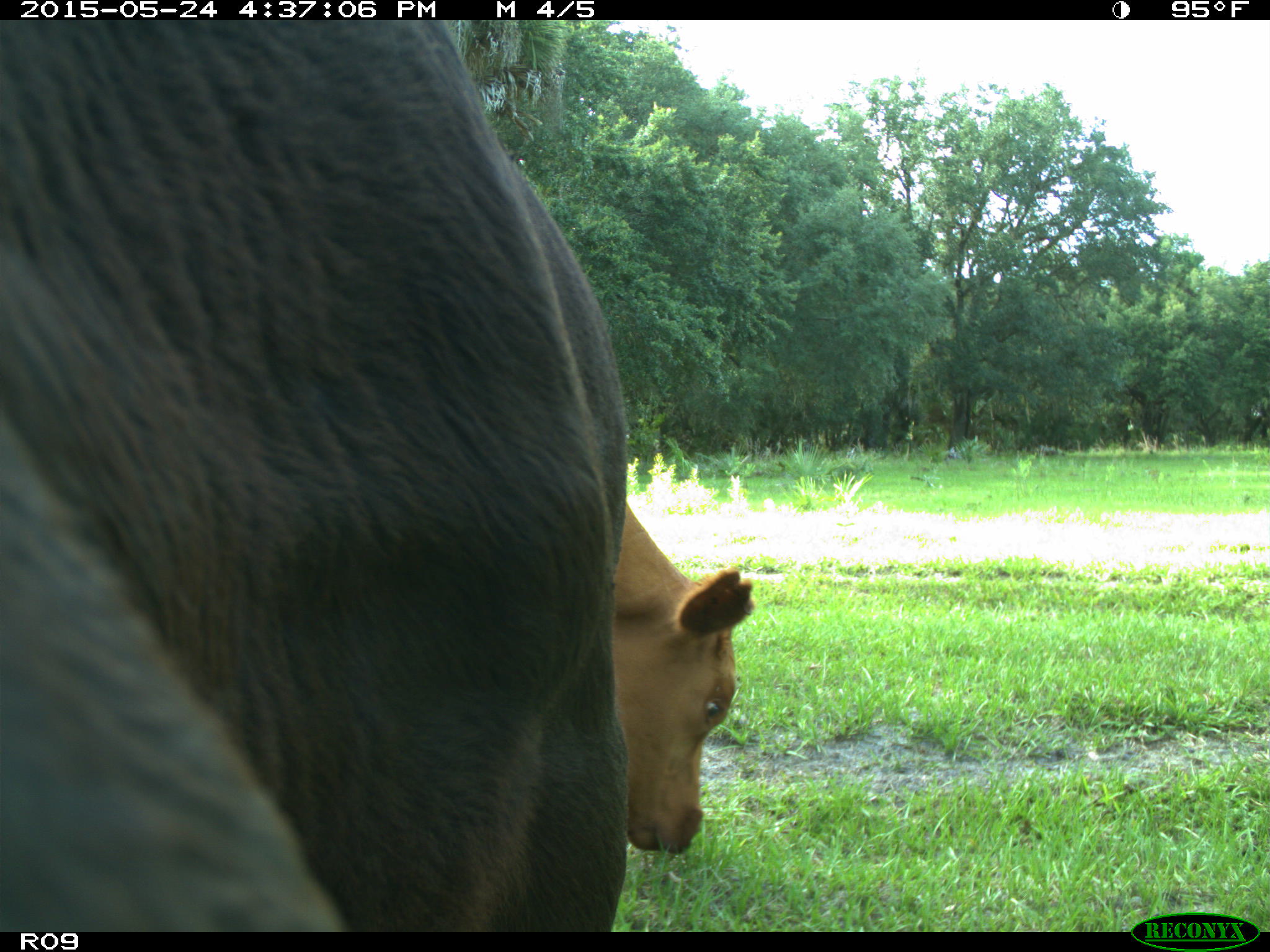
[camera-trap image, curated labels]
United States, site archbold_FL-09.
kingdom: Animalia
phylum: Chordata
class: Mammalia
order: Artiodactyla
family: Bovidae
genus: Bos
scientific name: Bos taurus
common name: domestic cow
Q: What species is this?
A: Bos taurus (domestic cow).